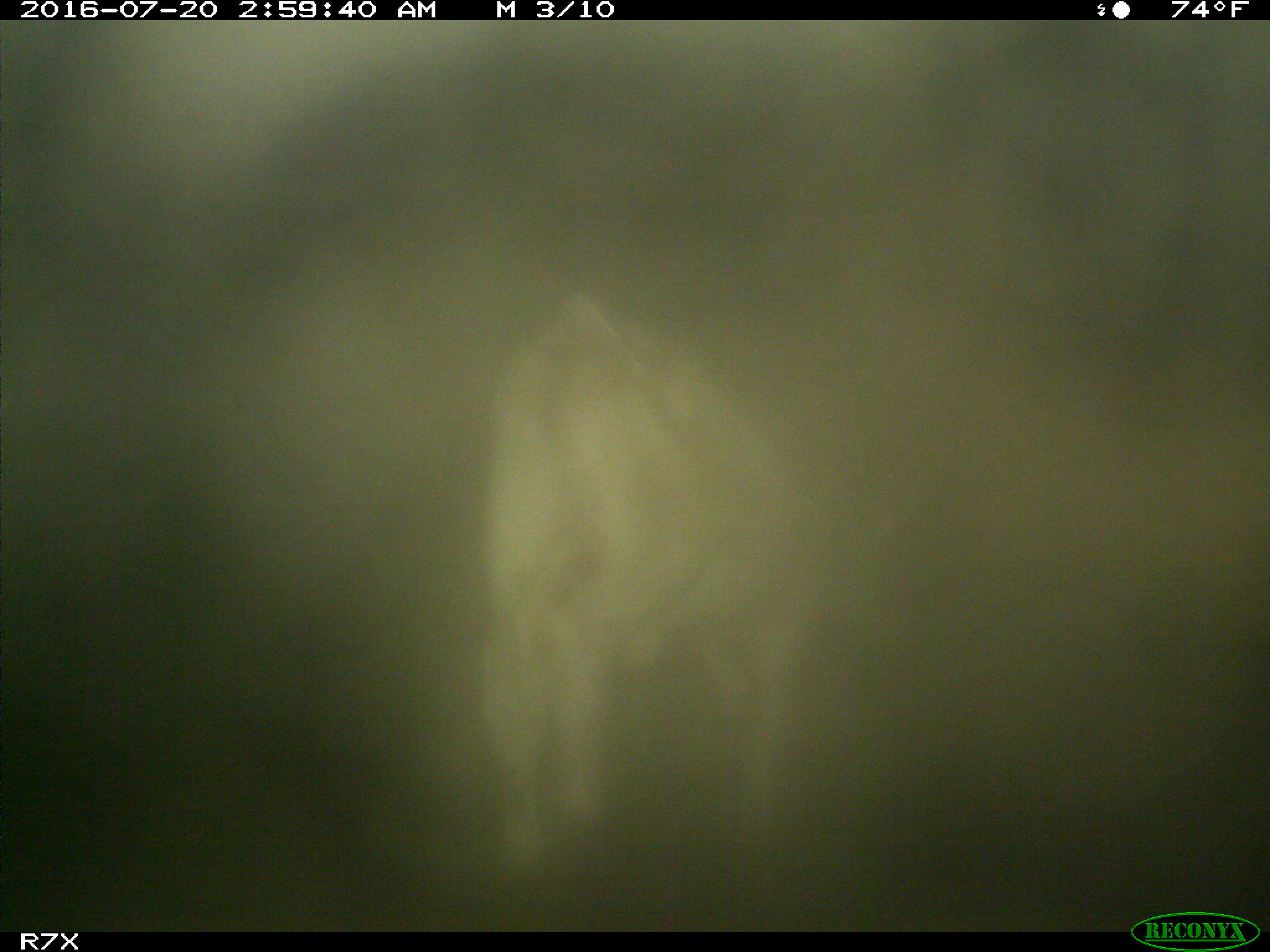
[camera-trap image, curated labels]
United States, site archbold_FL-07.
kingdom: Animalia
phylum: Chordata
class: Mammalia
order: Artiodactyla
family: Bovidae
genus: Bos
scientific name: Bos taurus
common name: domestic cow